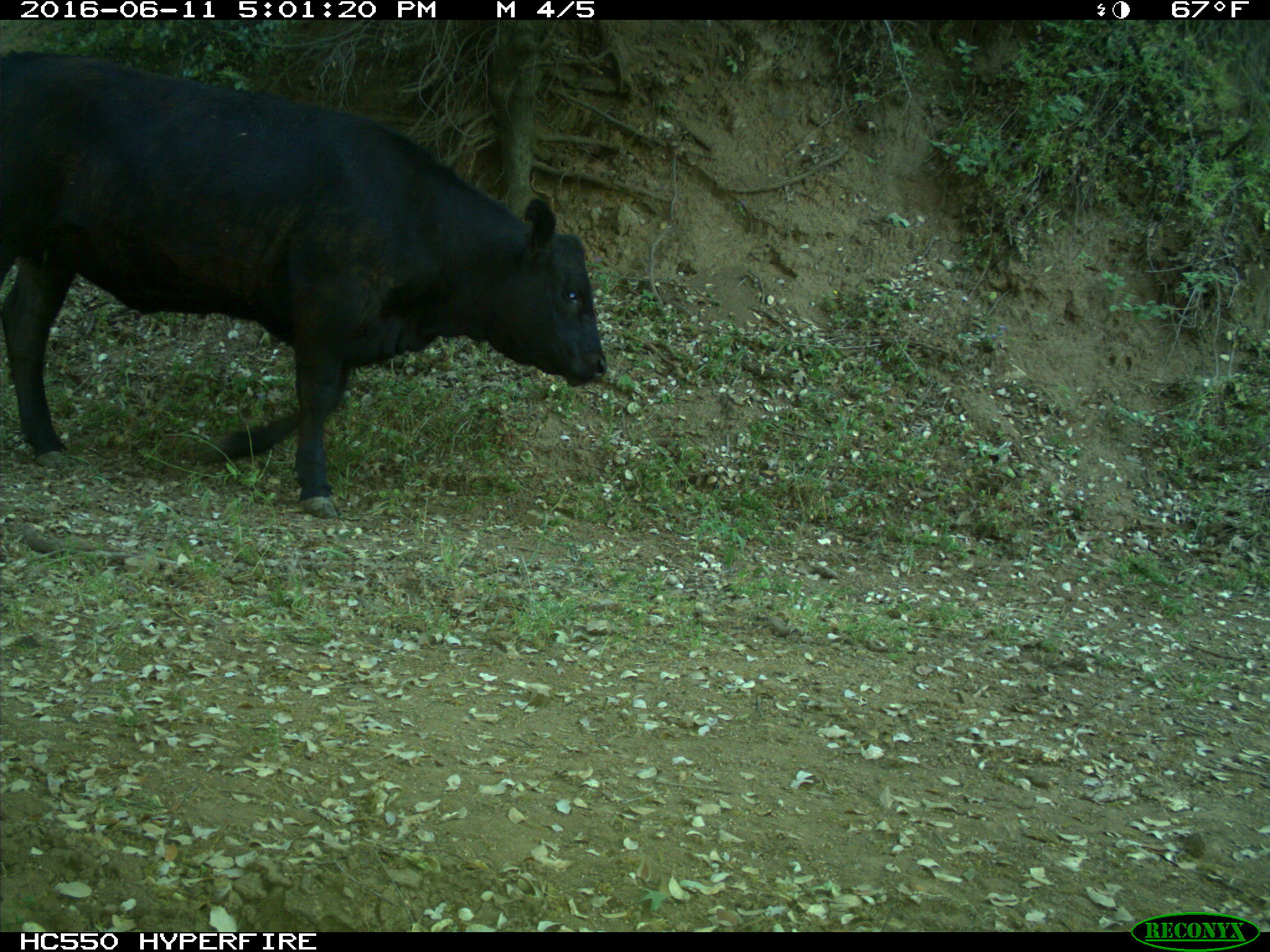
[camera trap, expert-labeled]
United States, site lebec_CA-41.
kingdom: Animalia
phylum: Chordata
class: Mammalia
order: Artiodactyla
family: Bovidae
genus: Bos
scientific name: Bos taurus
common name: domestic cow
Bos taurus (domestic cow).